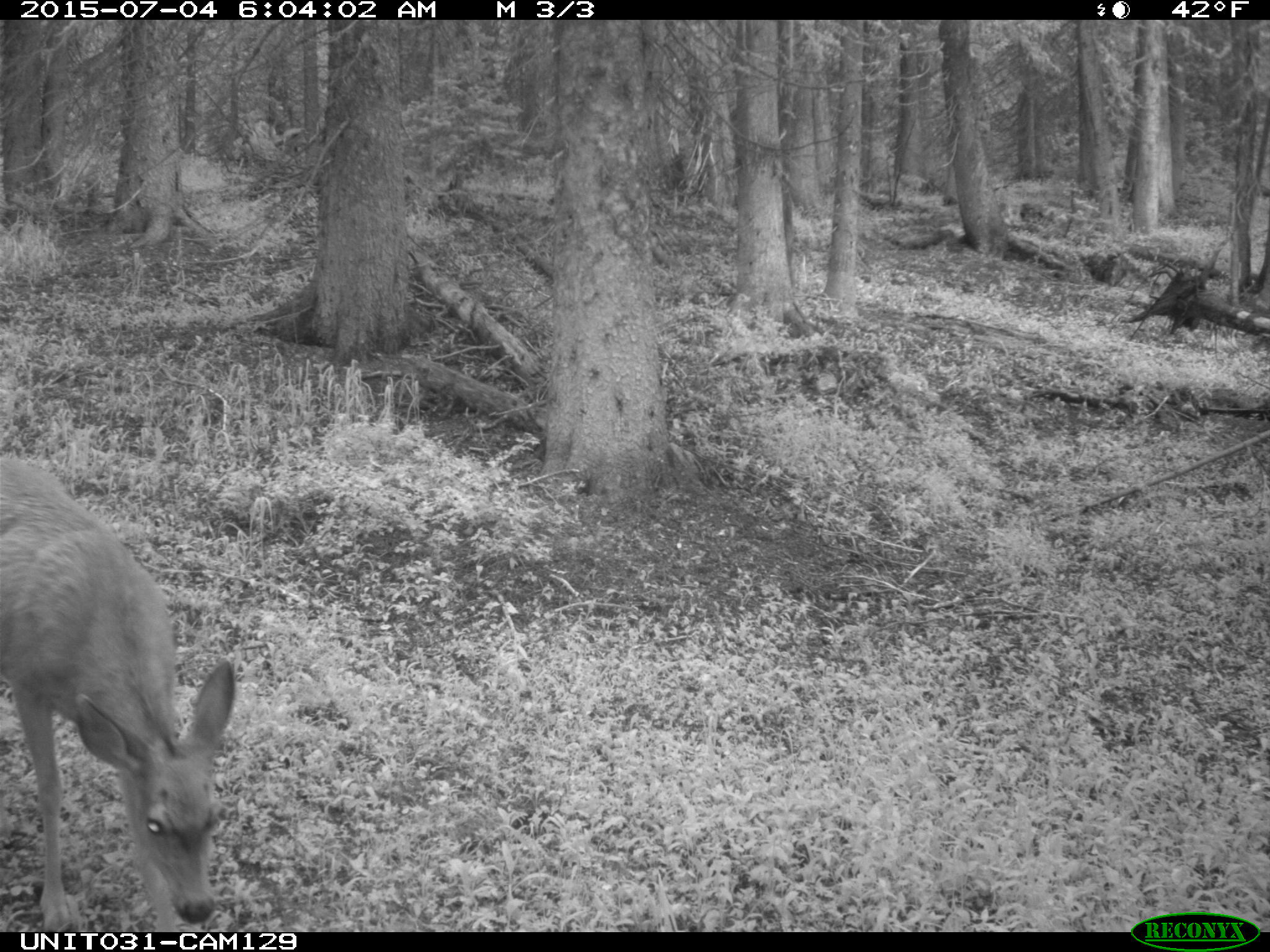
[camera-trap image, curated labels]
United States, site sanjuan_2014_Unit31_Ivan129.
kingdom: Animalia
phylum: Chordata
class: Mammalia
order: Artiodactyla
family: Cervidae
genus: Odocoileus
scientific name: Odocoileus hemionus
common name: mule deer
Odocoileus hemionus (mule deer).